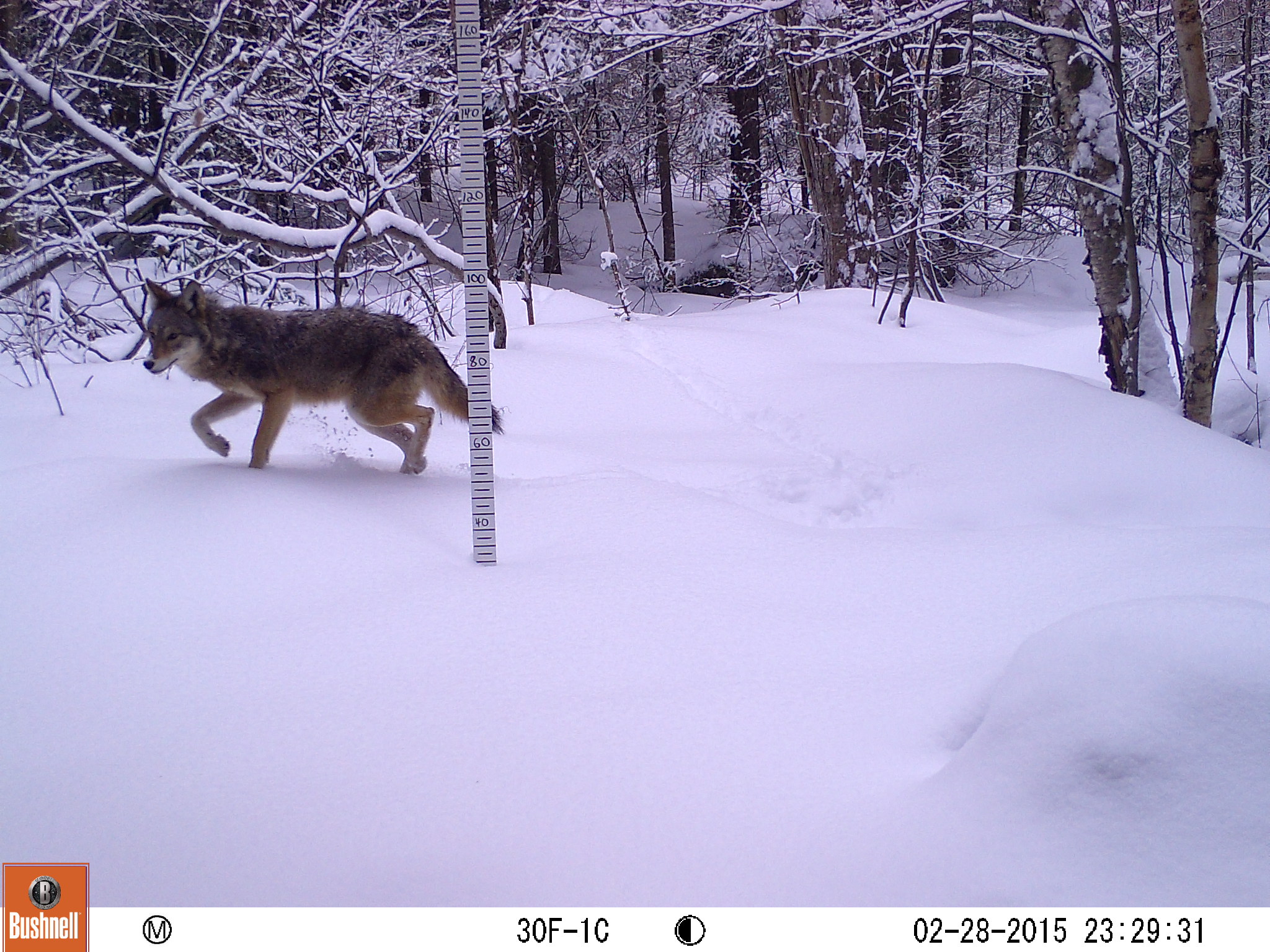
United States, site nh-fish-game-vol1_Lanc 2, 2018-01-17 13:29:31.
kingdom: Animalia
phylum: Chordata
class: Mammalia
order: Carnivora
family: Canidae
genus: Canis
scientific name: Canis latrans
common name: coyote